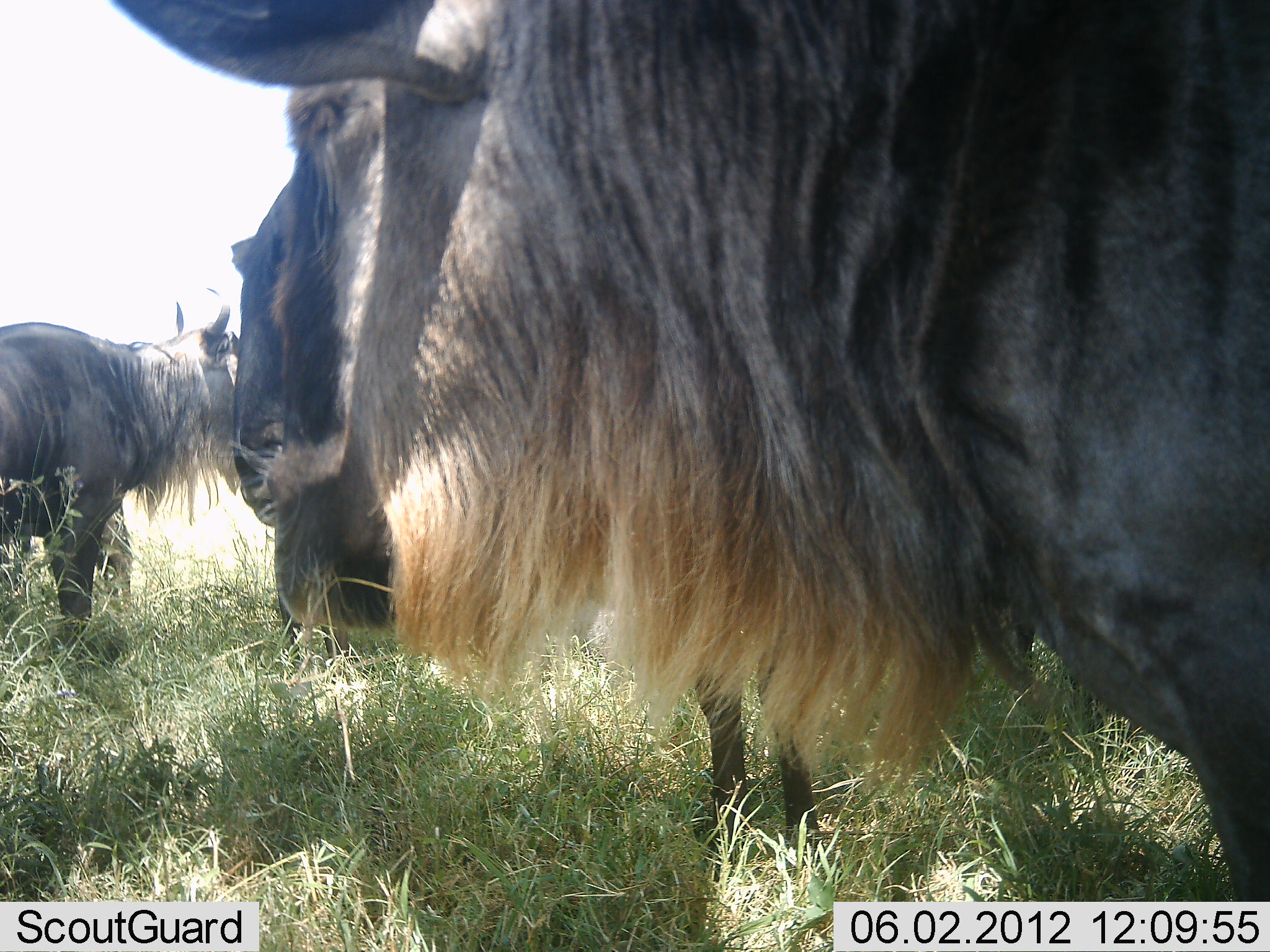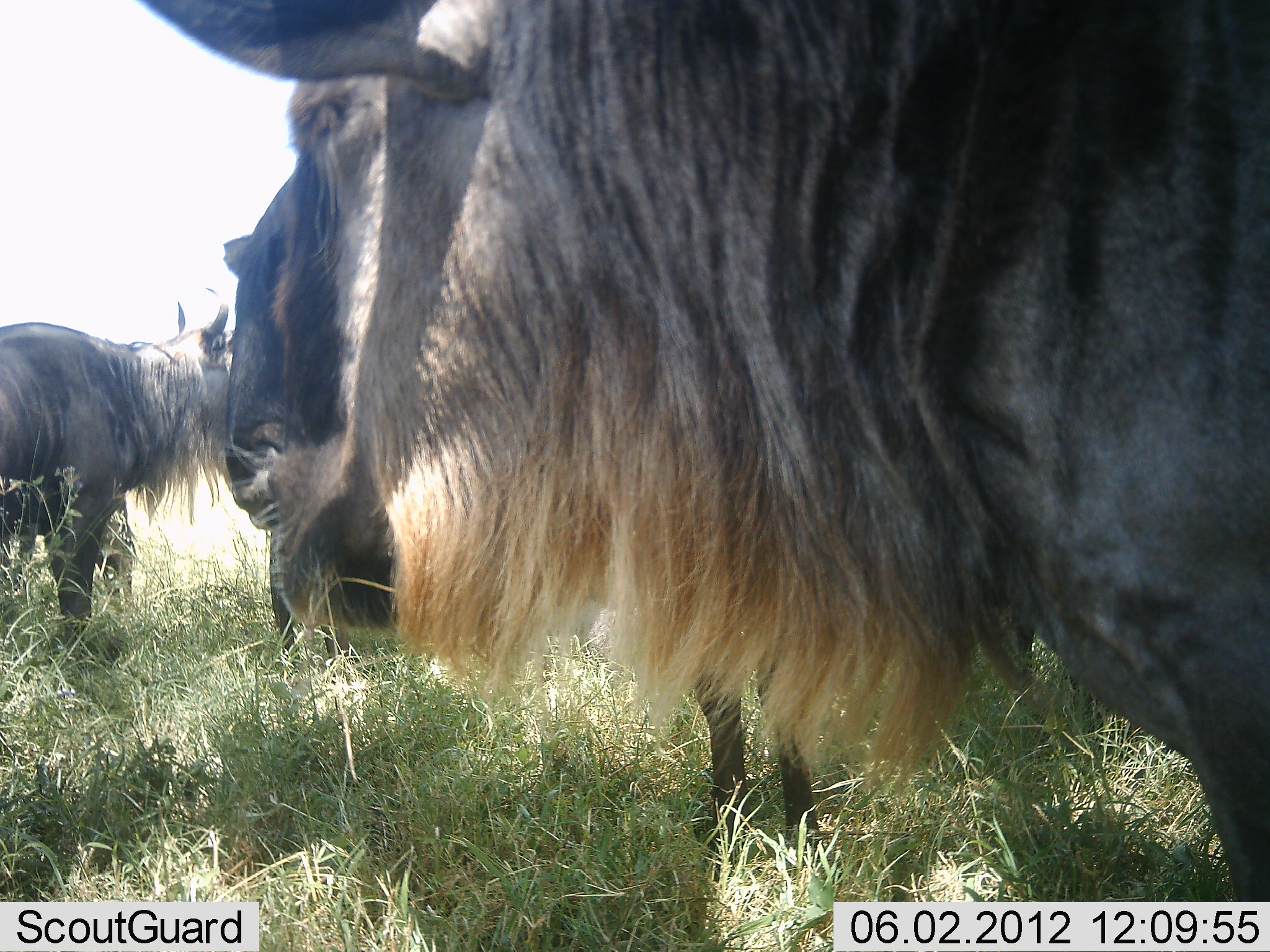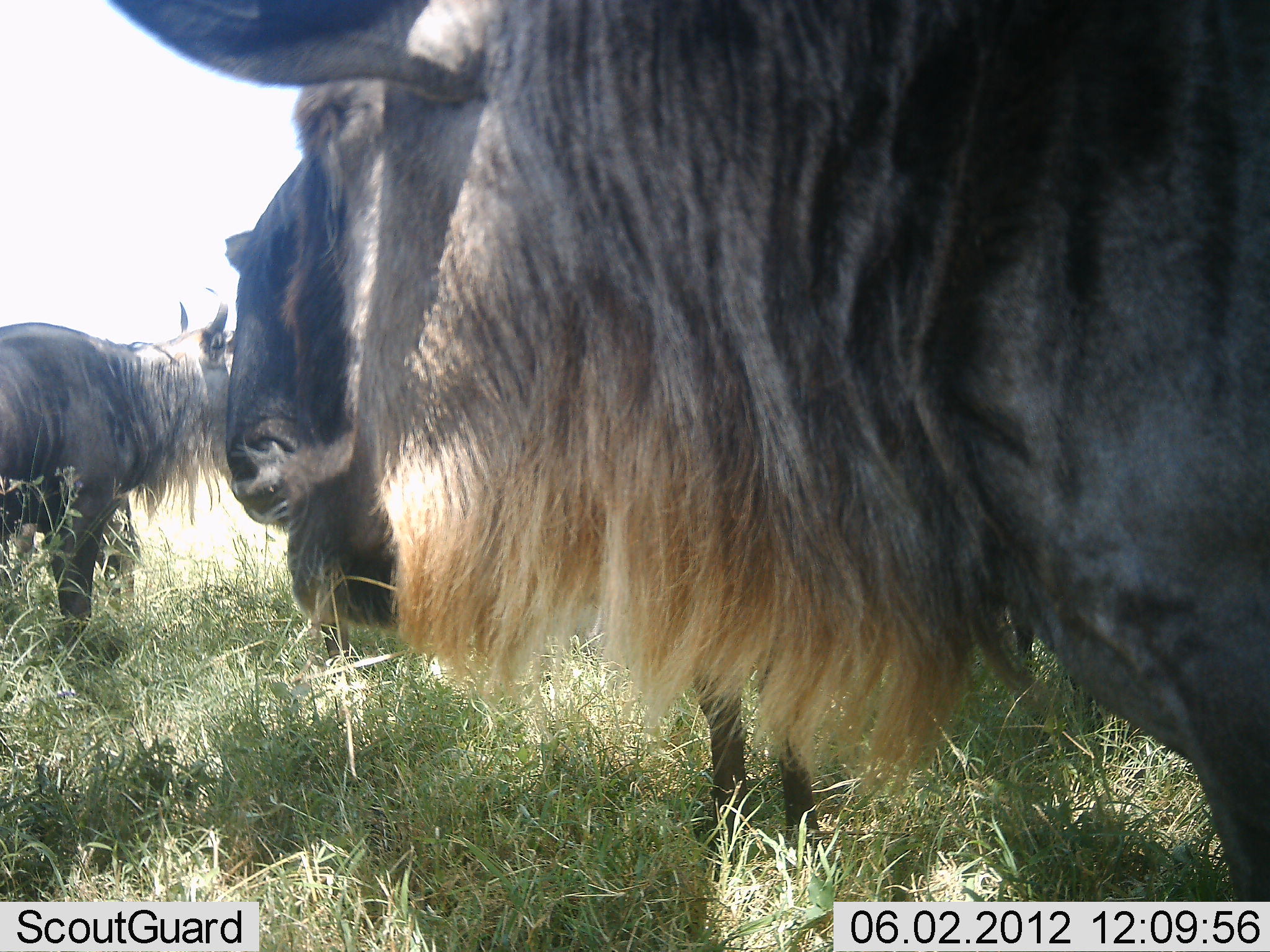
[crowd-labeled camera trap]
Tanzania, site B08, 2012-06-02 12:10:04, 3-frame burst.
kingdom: Animalia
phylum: Chordata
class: Mammalia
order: Artiodactyla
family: Bovidae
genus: Connochaetes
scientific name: Connochaetes taurinus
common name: blue wildebeest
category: wildebeest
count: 4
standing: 90%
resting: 10%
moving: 0%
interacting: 0%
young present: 0%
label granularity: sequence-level